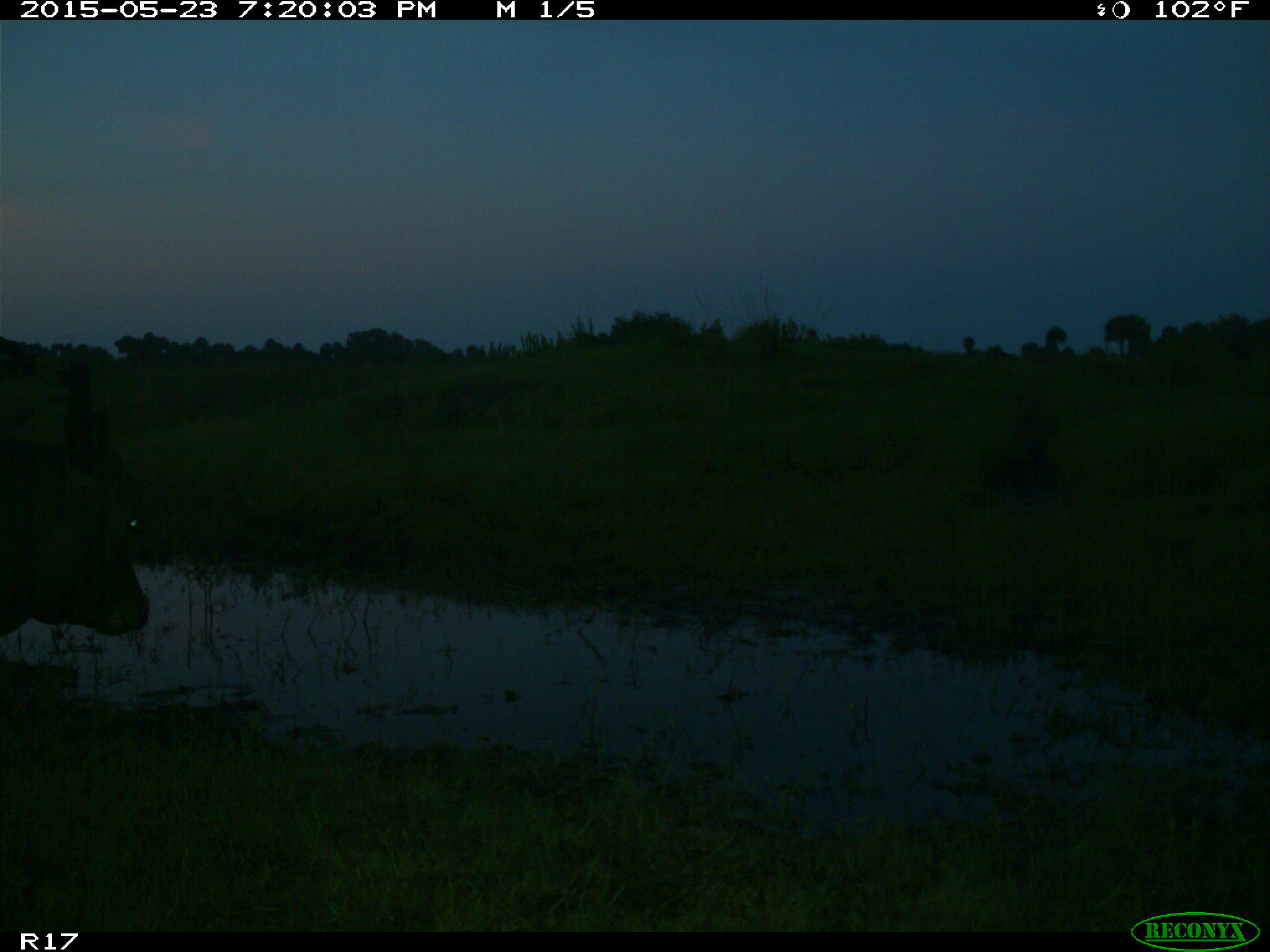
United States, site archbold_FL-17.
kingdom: Animalia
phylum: Chordata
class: Mammalia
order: Artiodactyla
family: Bovidae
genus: Bos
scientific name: Bos taurus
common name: domestic cow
Bos taurus (domestic cow).